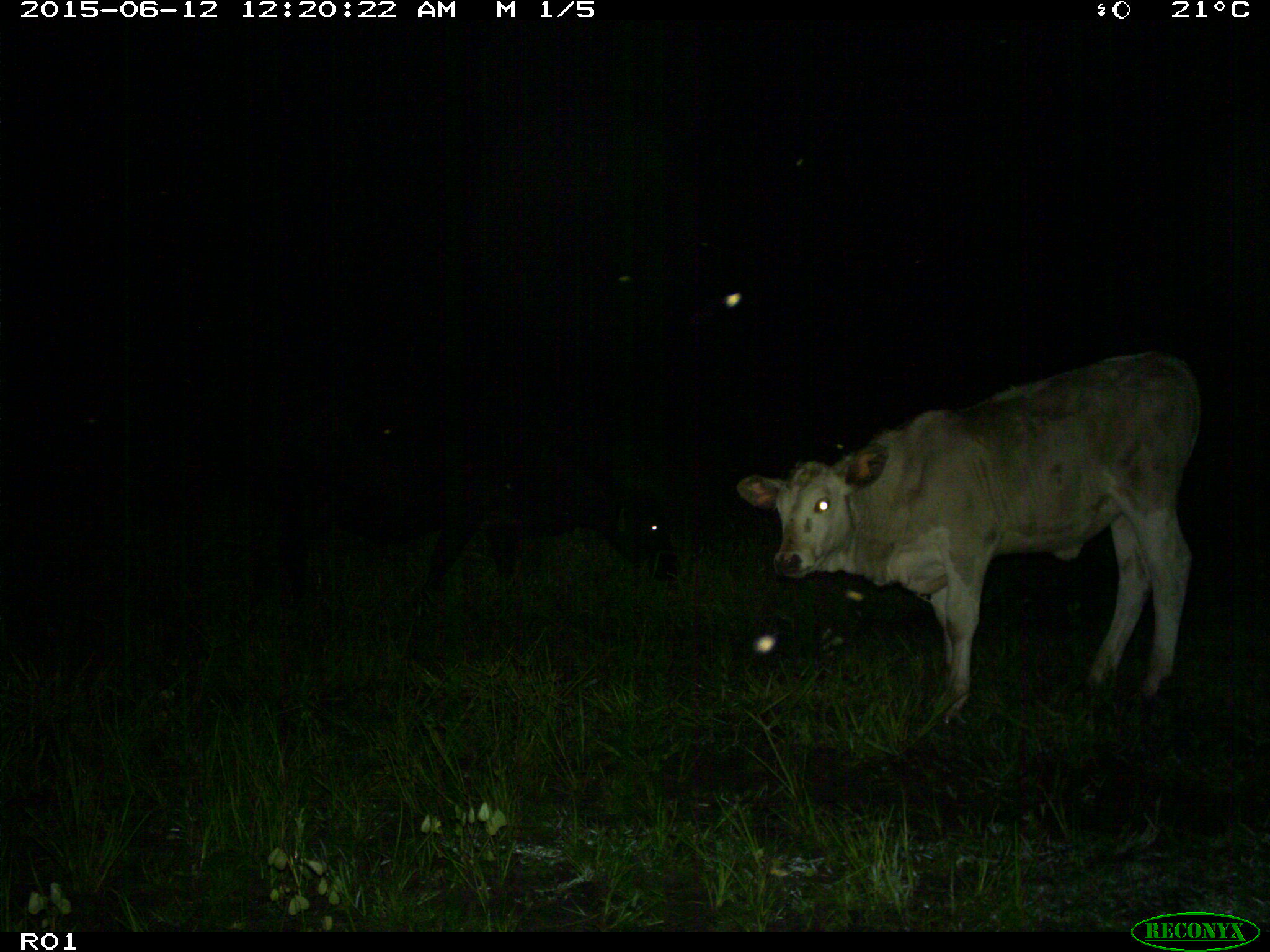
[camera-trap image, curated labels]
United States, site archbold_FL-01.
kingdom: Animalia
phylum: Chordata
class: Mammalia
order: Artiodactyla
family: Bovidae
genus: Bos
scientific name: Bos taurus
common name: domestic cow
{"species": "Bos taurus (domestic cow)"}